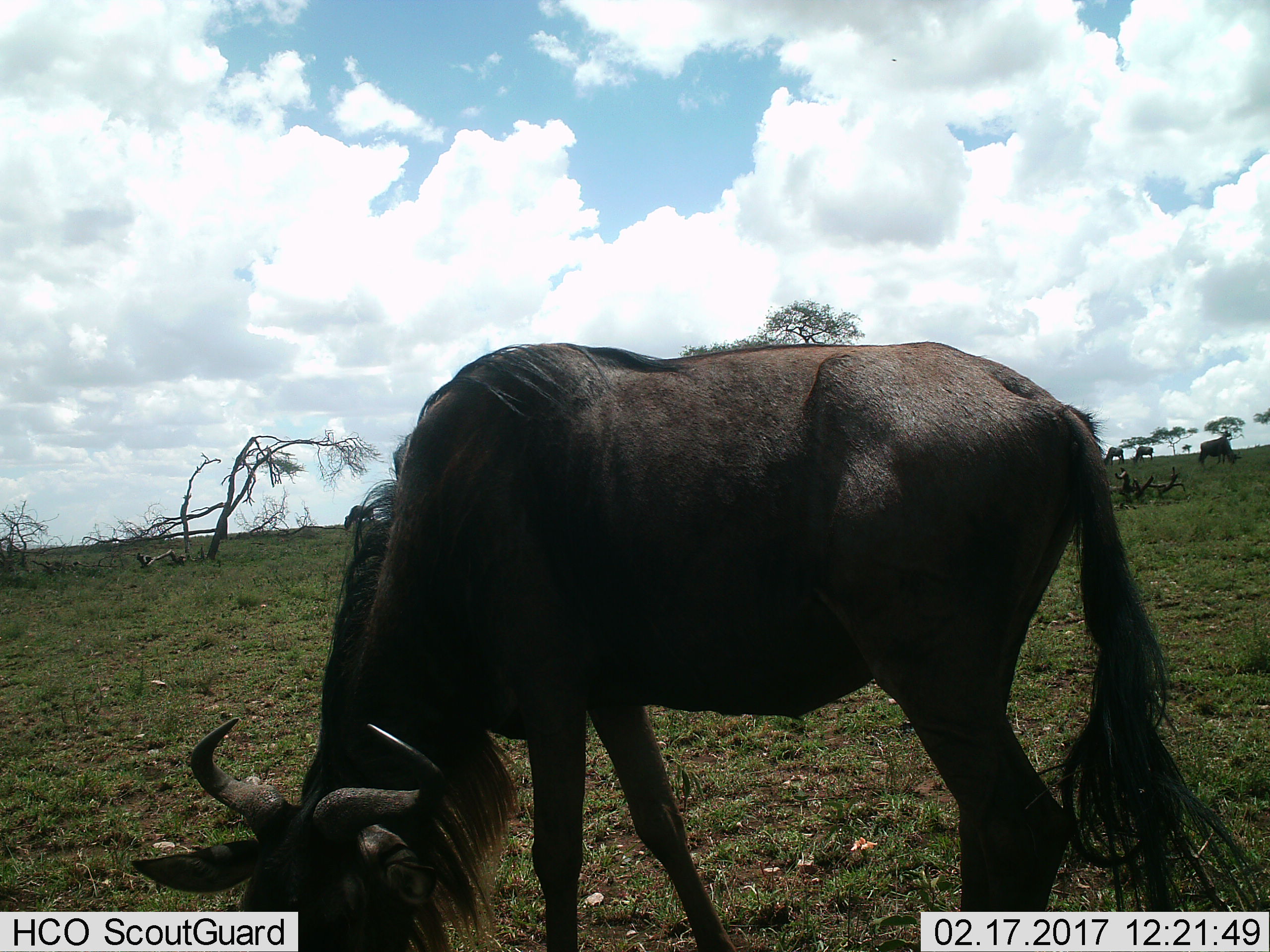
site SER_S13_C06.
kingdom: Animalia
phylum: Chordata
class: Mammalia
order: Artiodactyla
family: Bovidae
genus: Connochaetes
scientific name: Connochaetes taurinus taurinus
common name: blue wildebeest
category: wildebeestblue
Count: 4.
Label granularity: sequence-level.